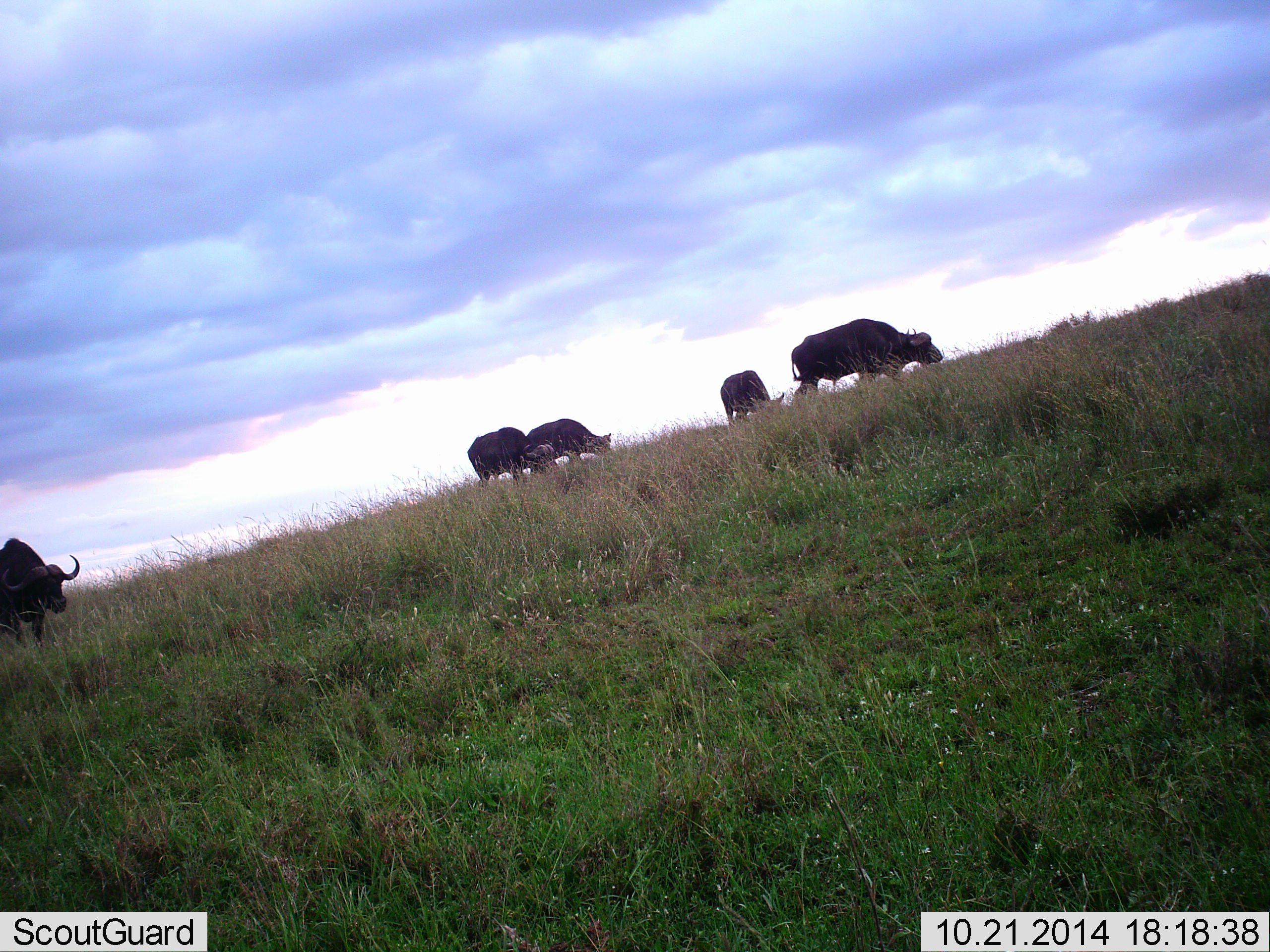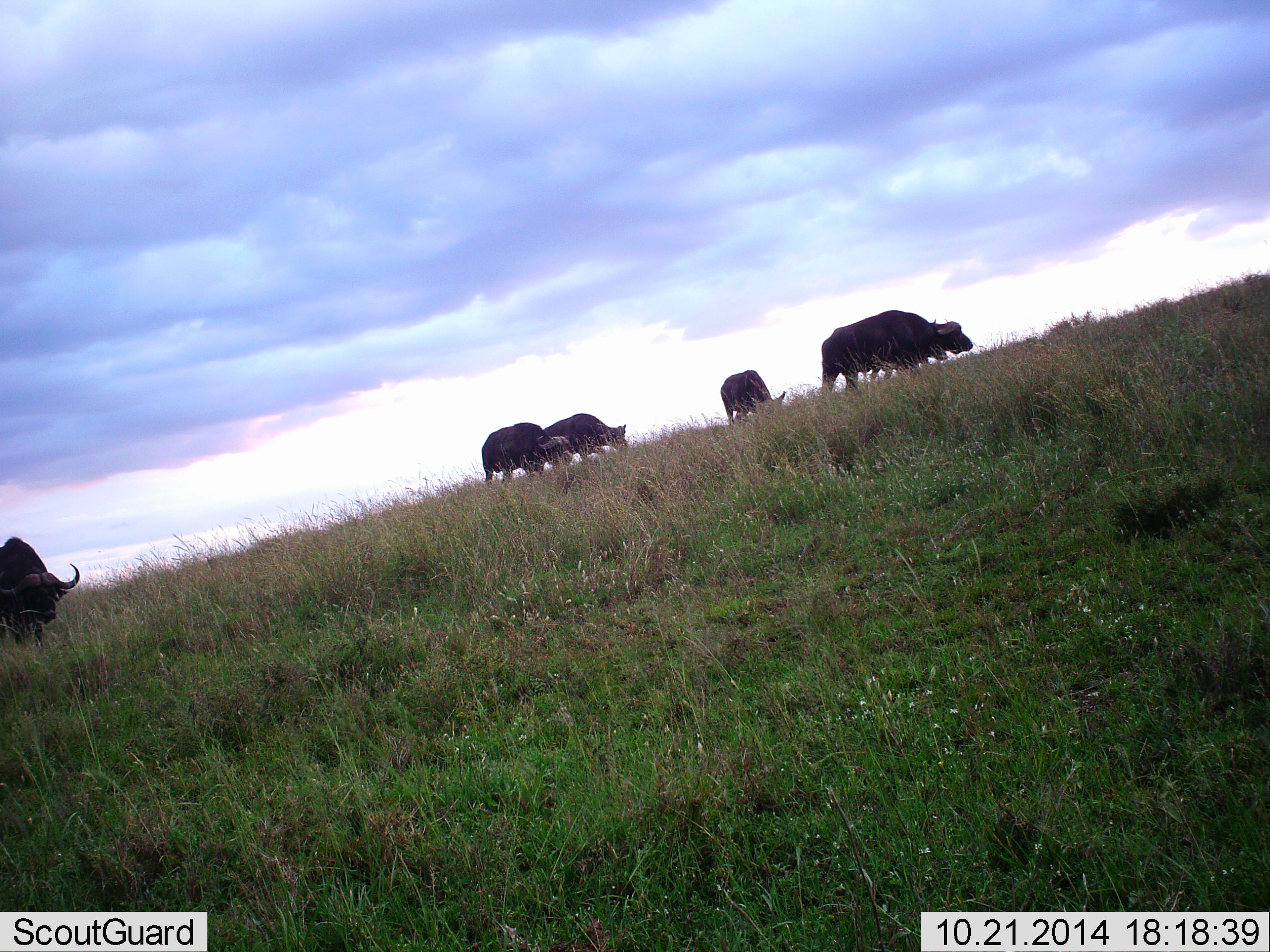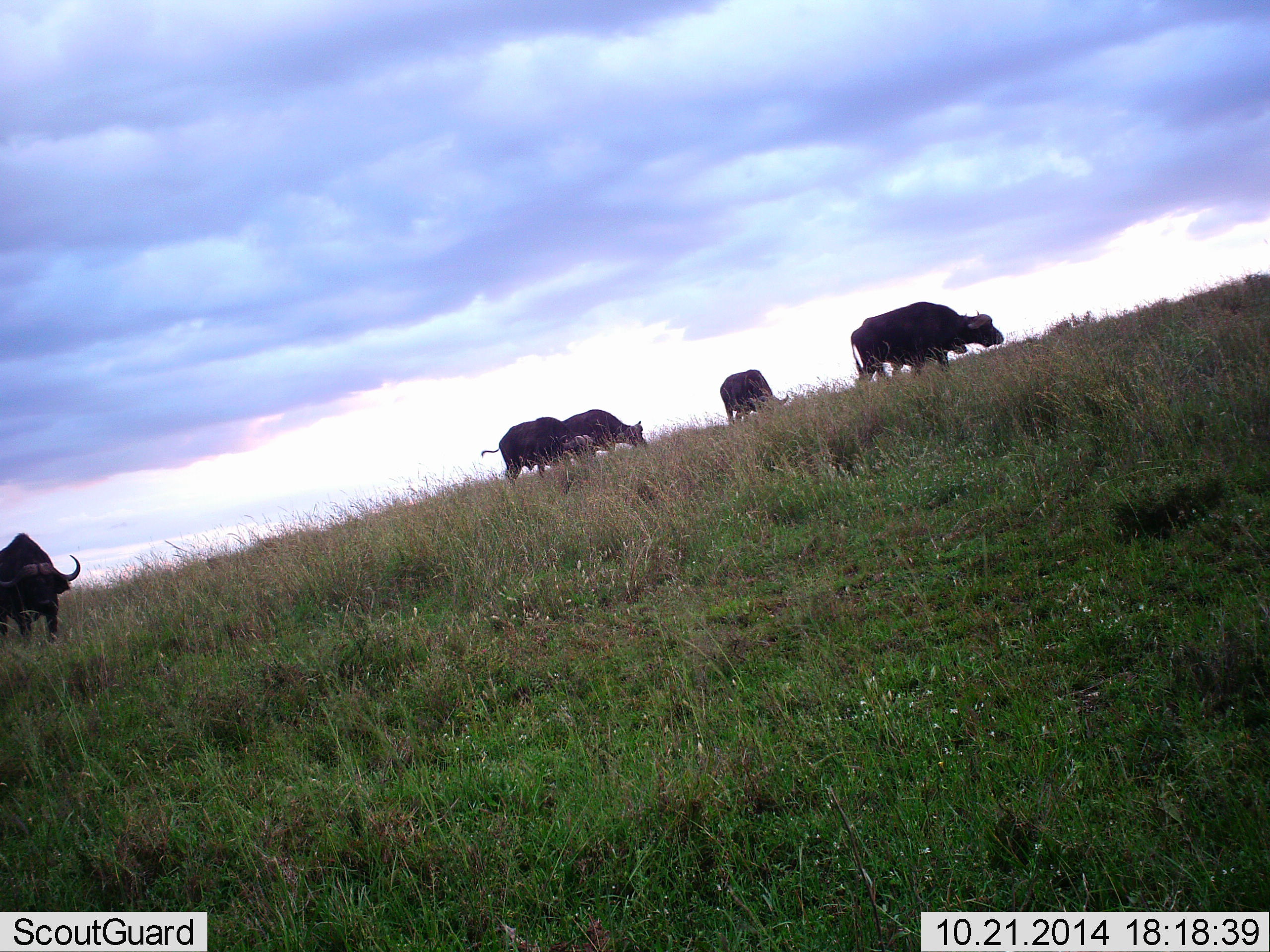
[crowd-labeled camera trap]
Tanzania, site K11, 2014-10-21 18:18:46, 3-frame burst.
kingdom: Animalia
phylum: Chordata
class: Mammalia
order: Artiodactyla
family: Bovidae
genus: Syncerus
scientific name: Syncerus caffer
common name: cape buffalo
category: buffalo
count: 5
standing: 30%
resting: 0%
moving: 70%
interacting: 10%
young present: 0%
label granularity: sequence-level